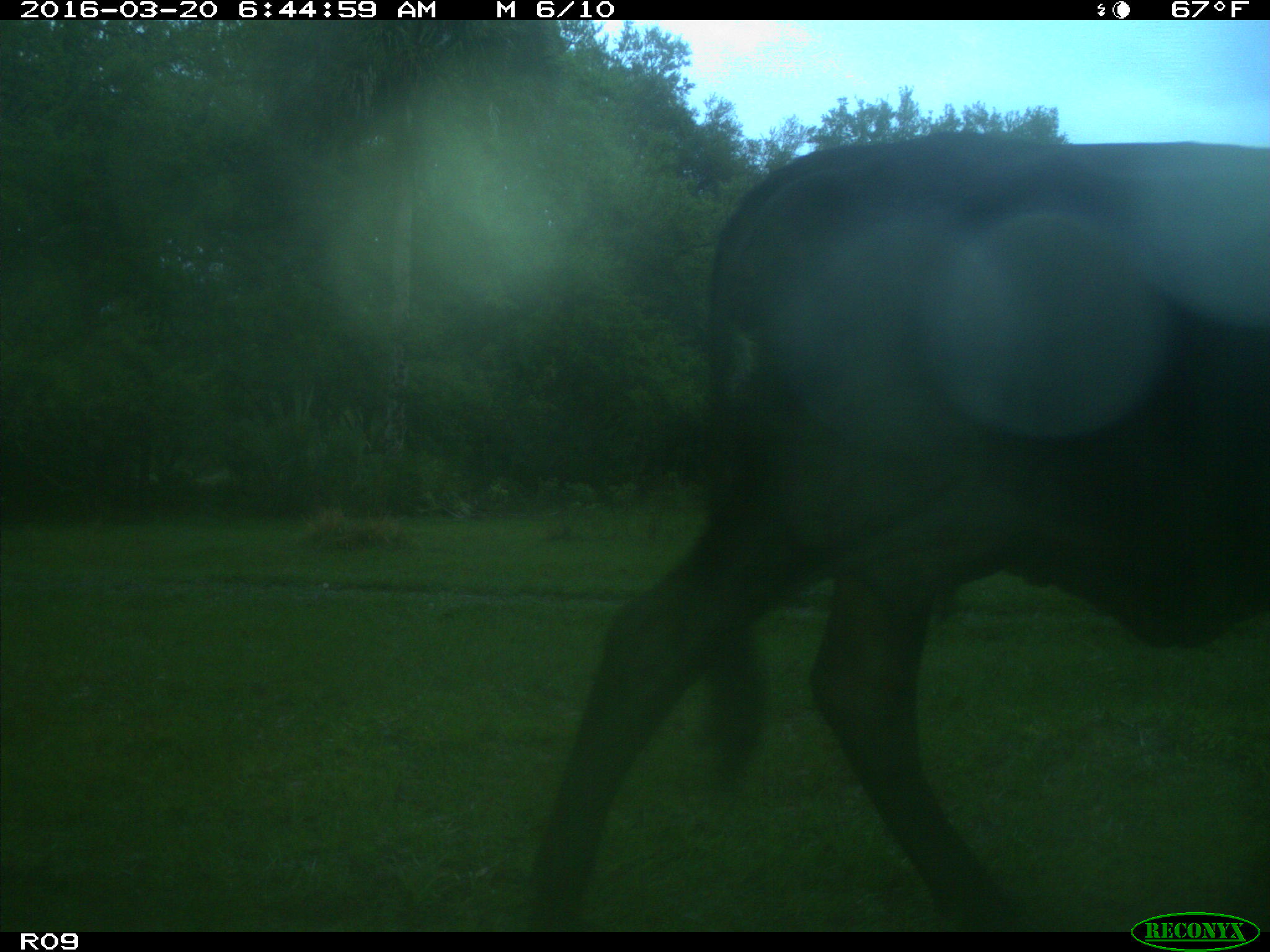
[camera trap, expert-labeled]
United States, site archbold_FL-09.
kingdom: Animalia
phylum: Chordata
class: Mammalia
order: Artiodactyla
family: Bovidae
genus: Bos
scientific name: Bos taurus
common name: domestic cow